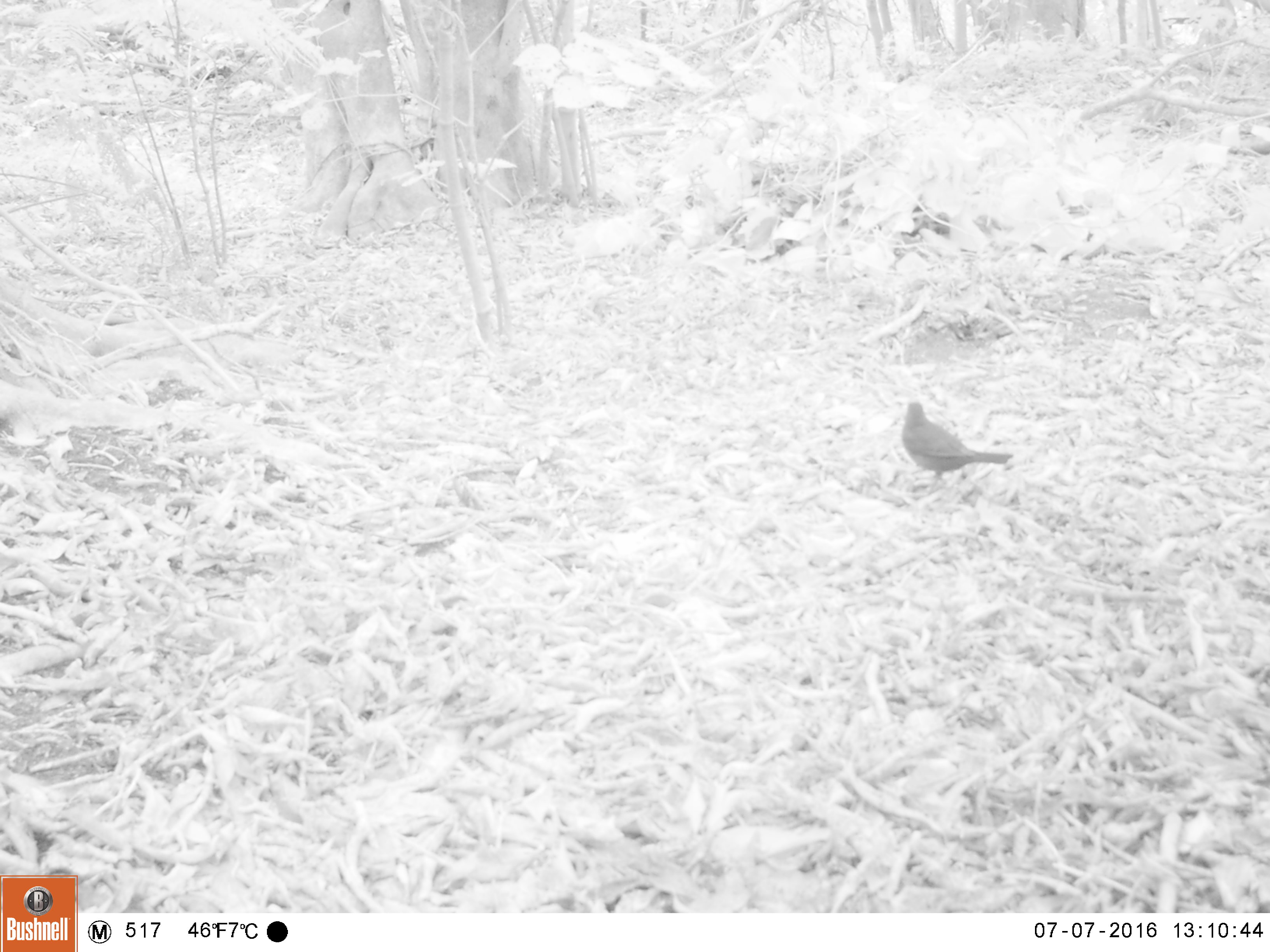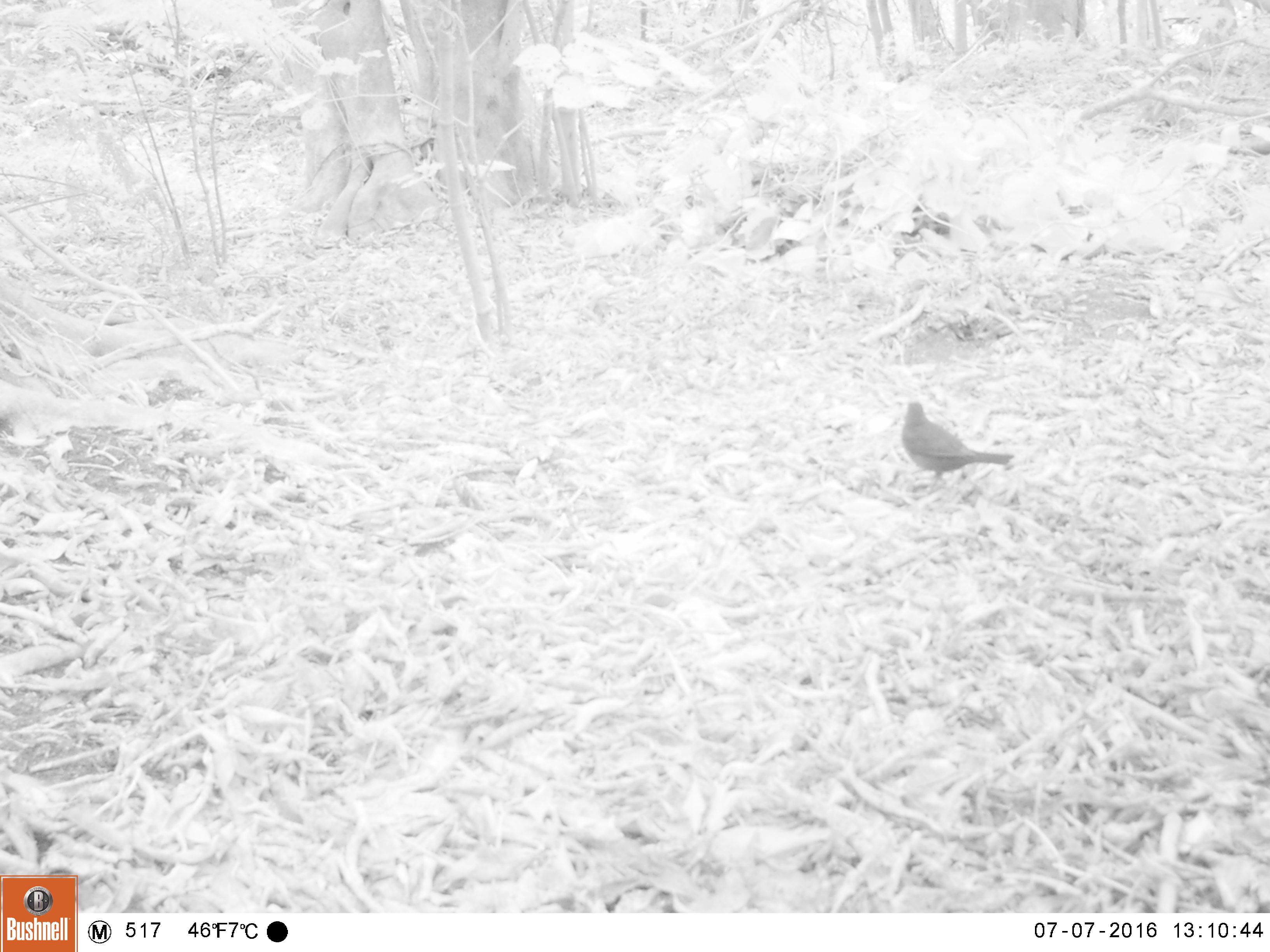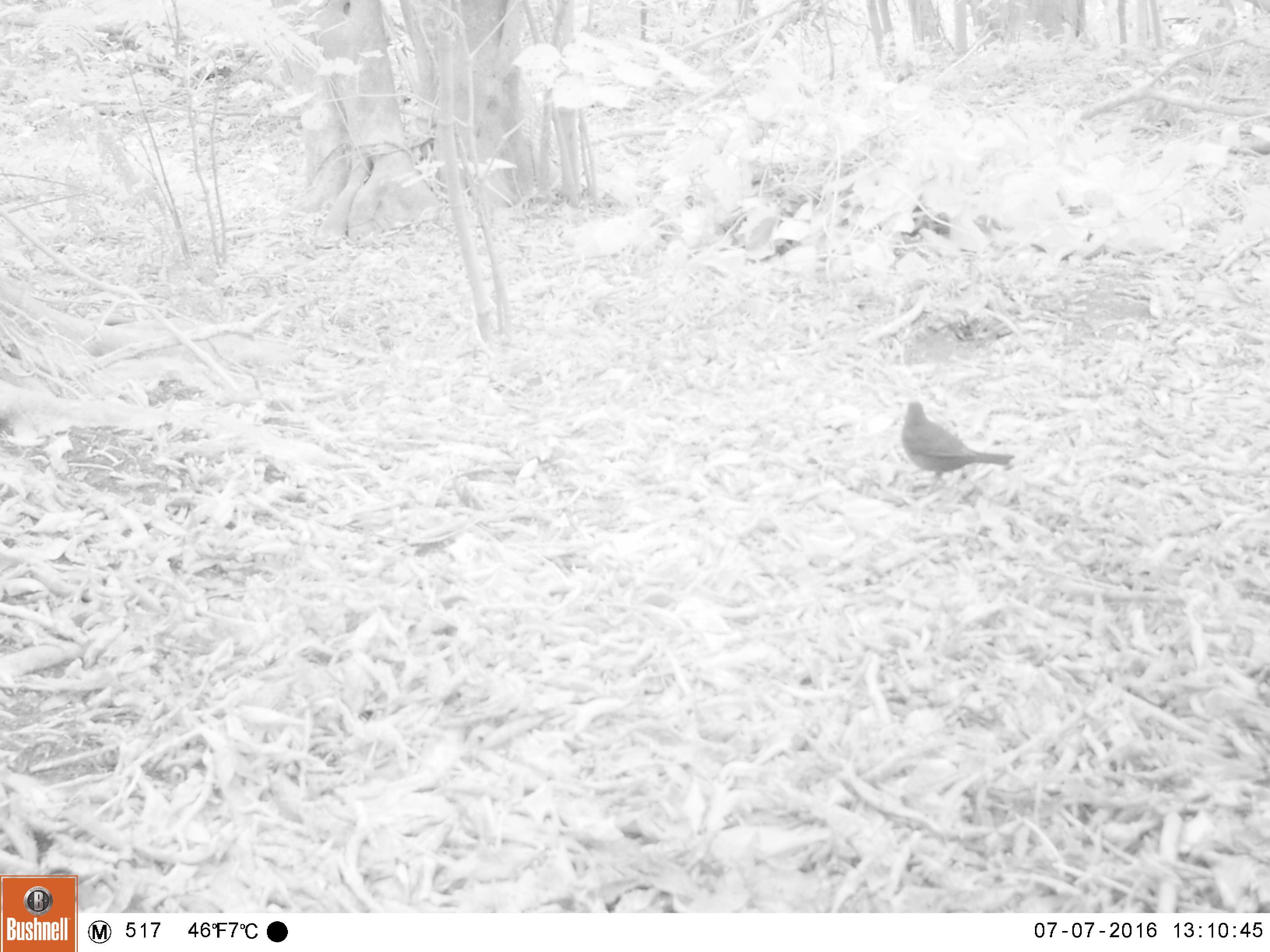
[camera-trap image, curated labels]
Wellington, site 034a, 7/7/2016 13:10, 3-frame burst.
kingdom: Animalia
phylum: Chordata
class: Aves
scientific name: Aves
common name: bird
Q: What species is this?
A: Bird (Aves).